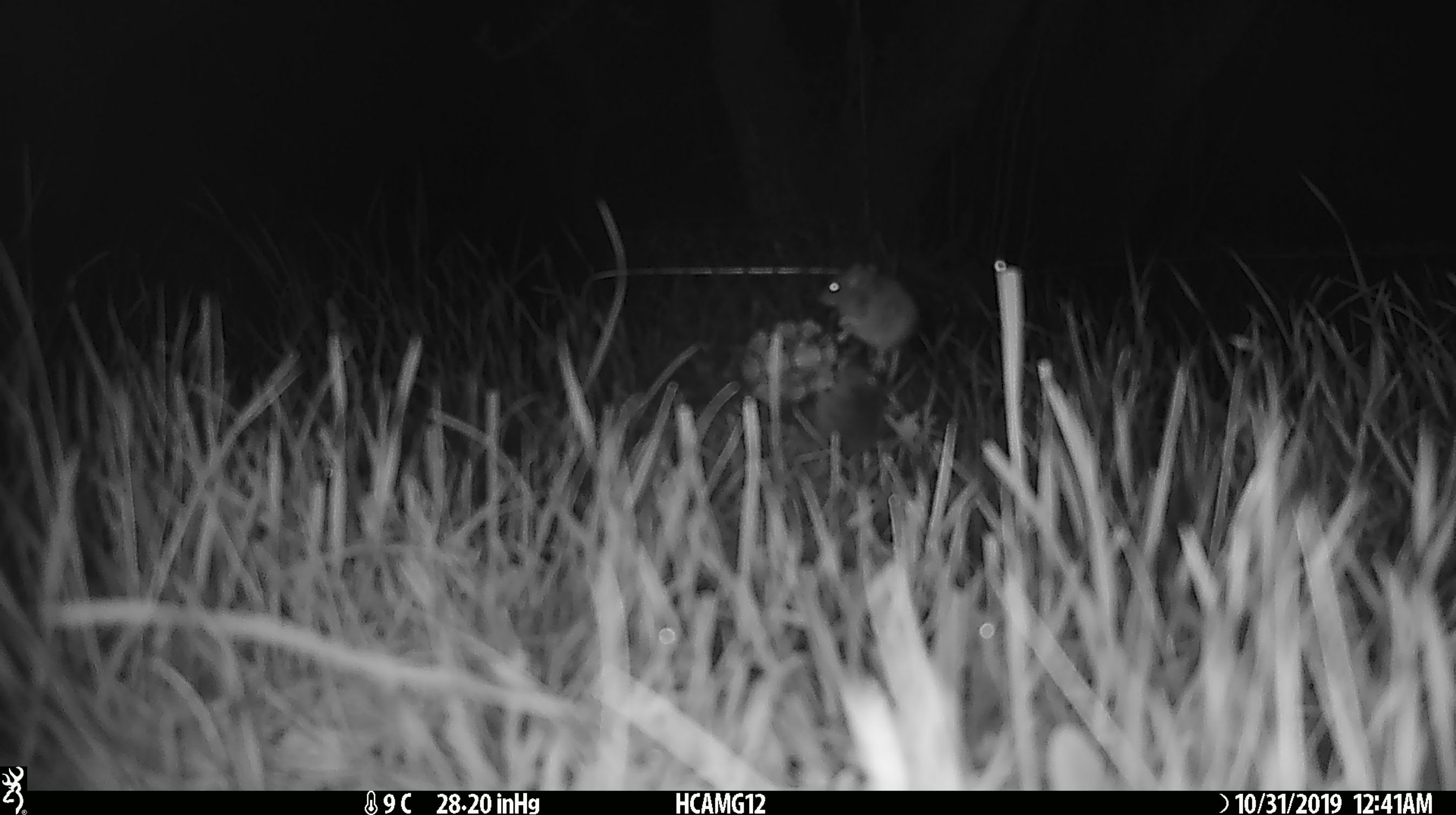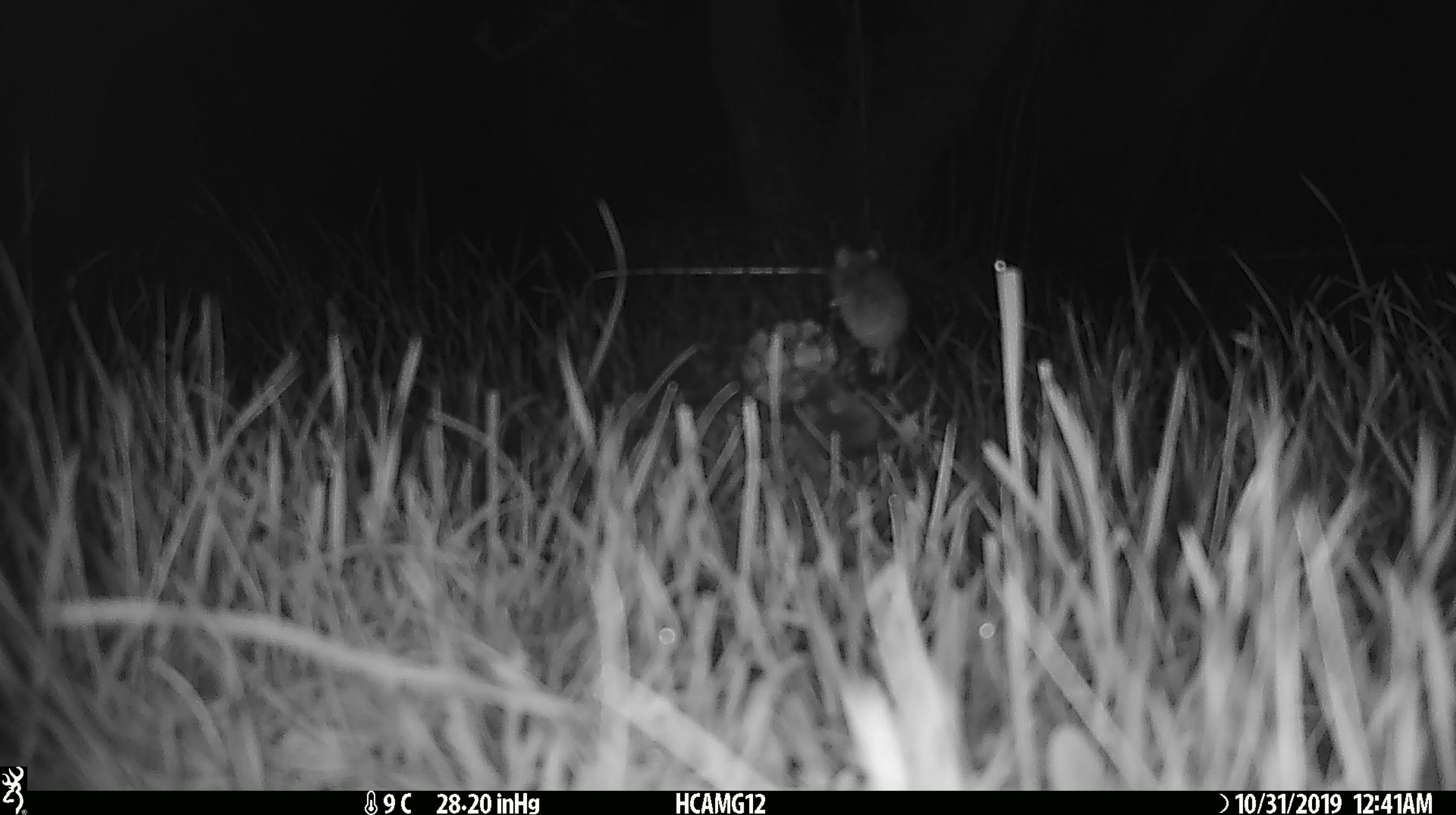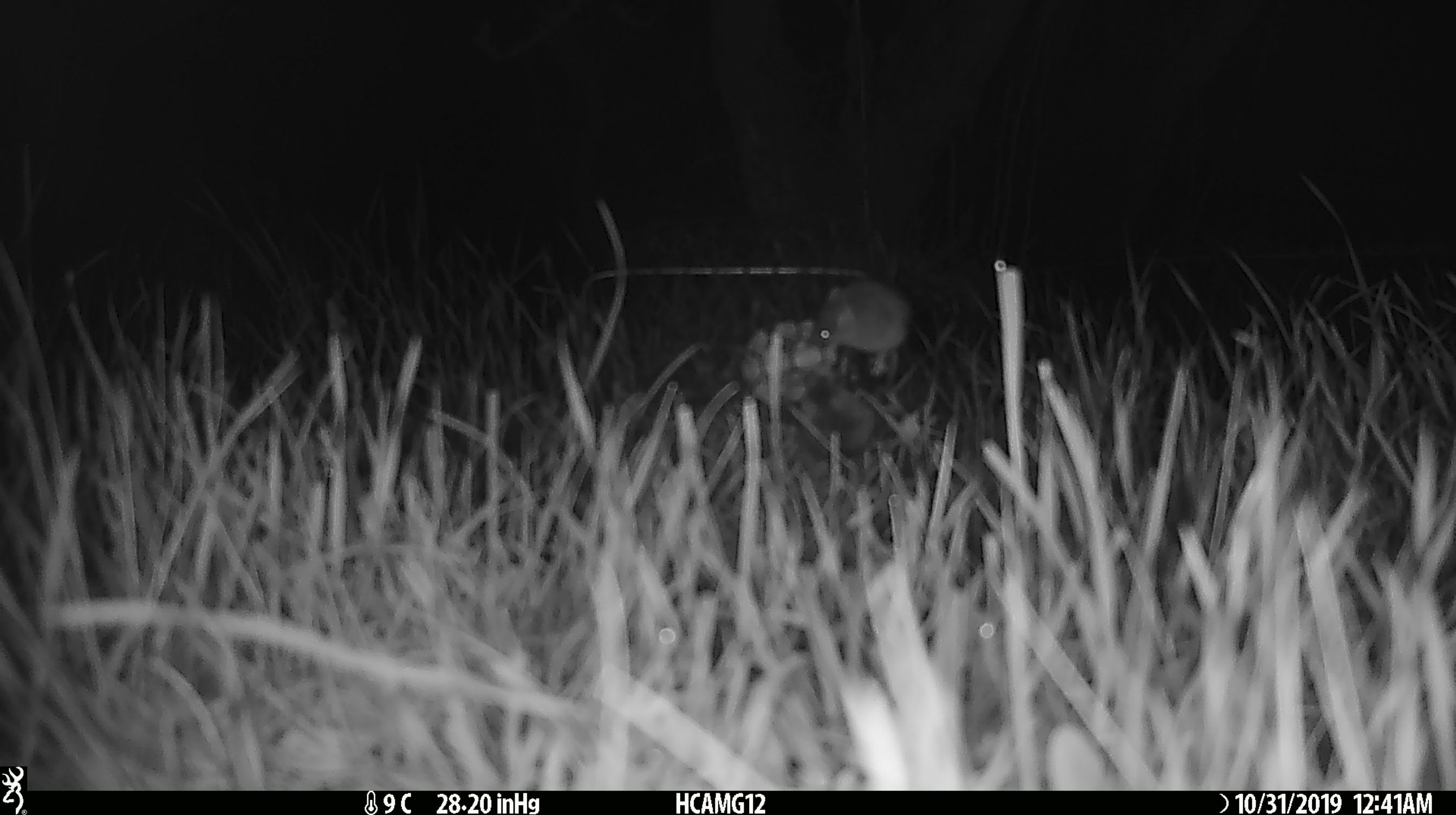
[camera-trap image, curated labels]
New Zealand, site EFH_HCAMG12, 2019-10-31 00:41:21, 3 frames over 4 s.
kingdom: Animalia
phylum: Chordata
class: Mammalia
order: Rodentia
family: Muridae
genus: Mus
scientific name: Mus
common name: mouse